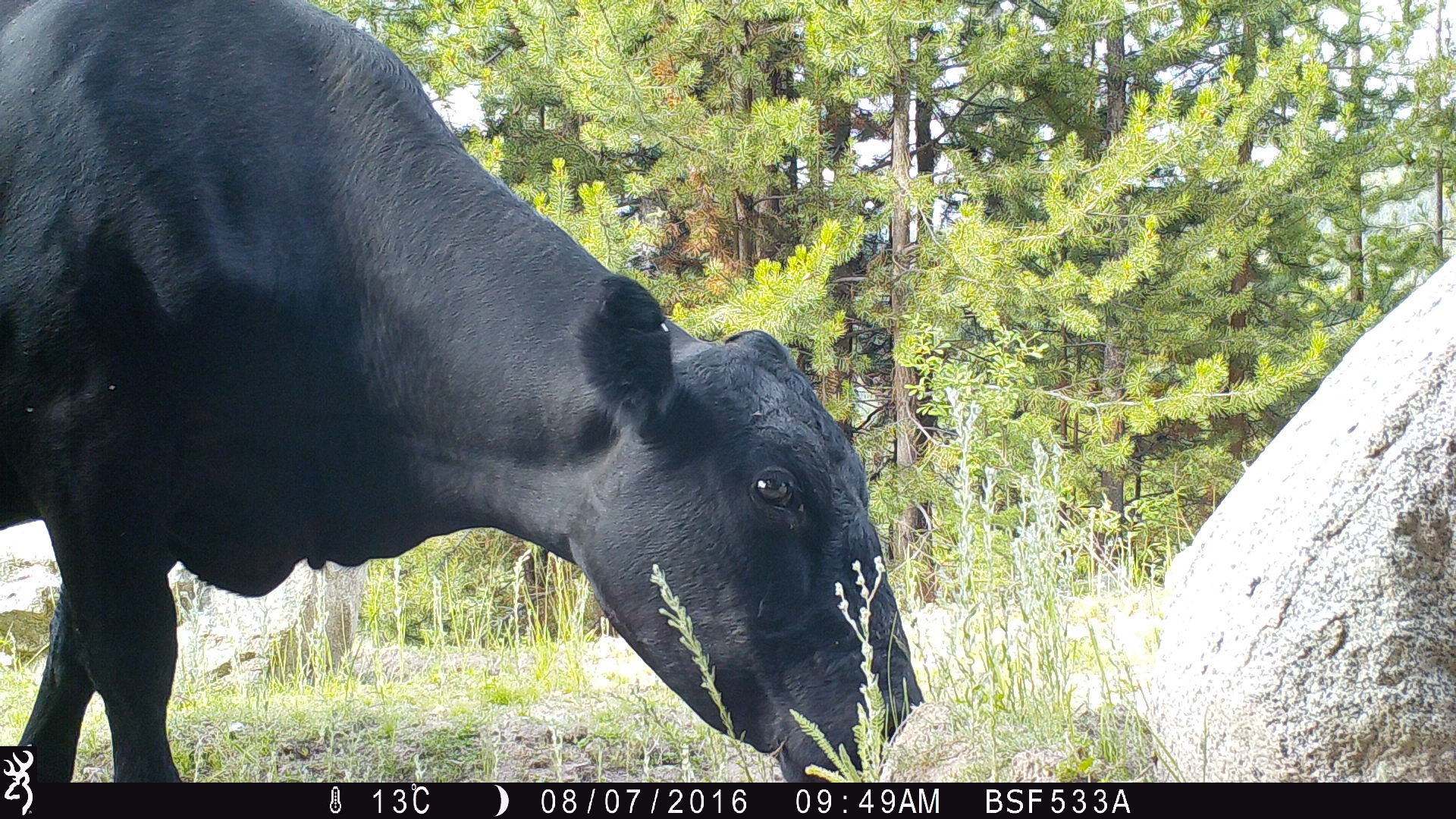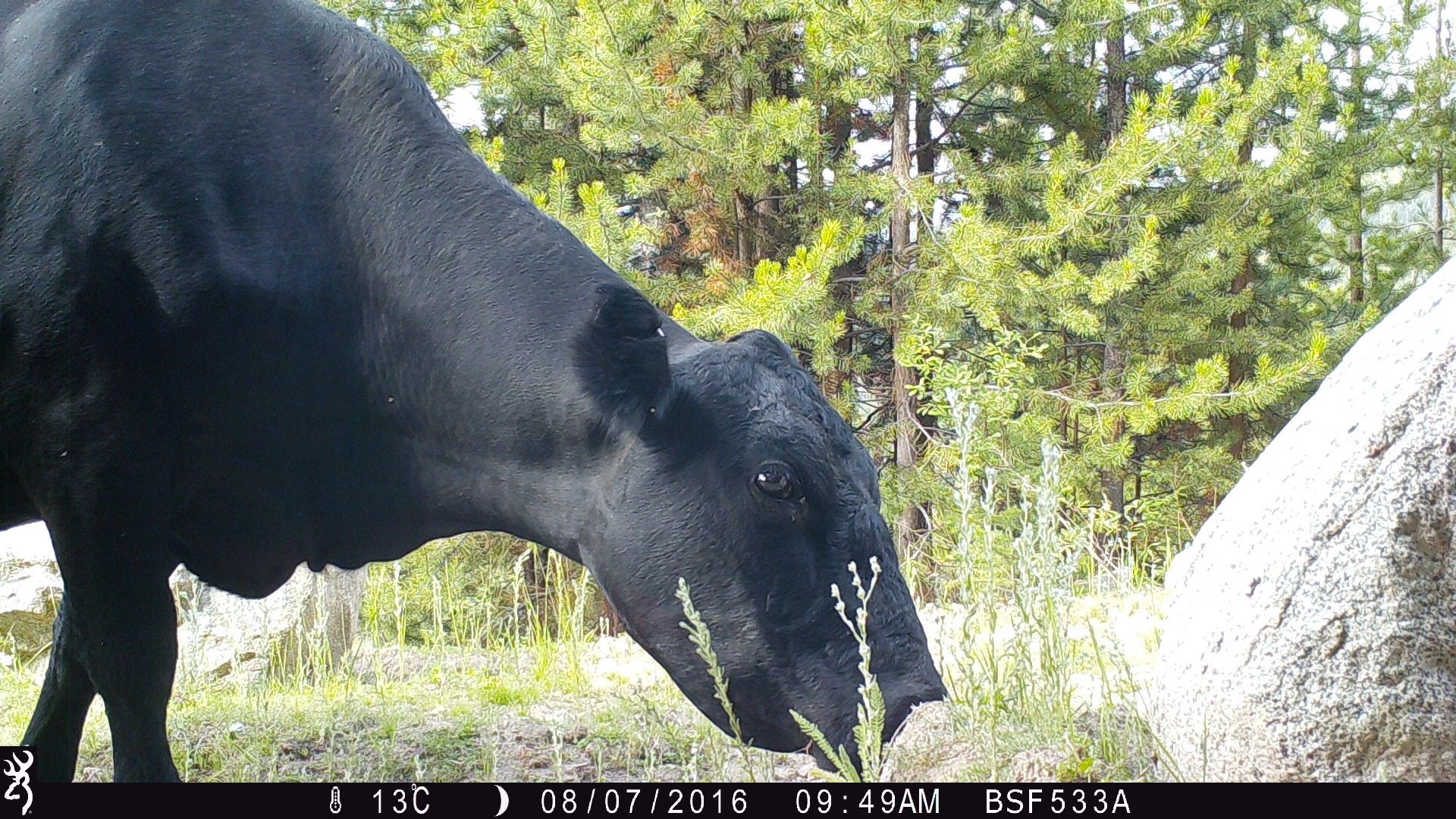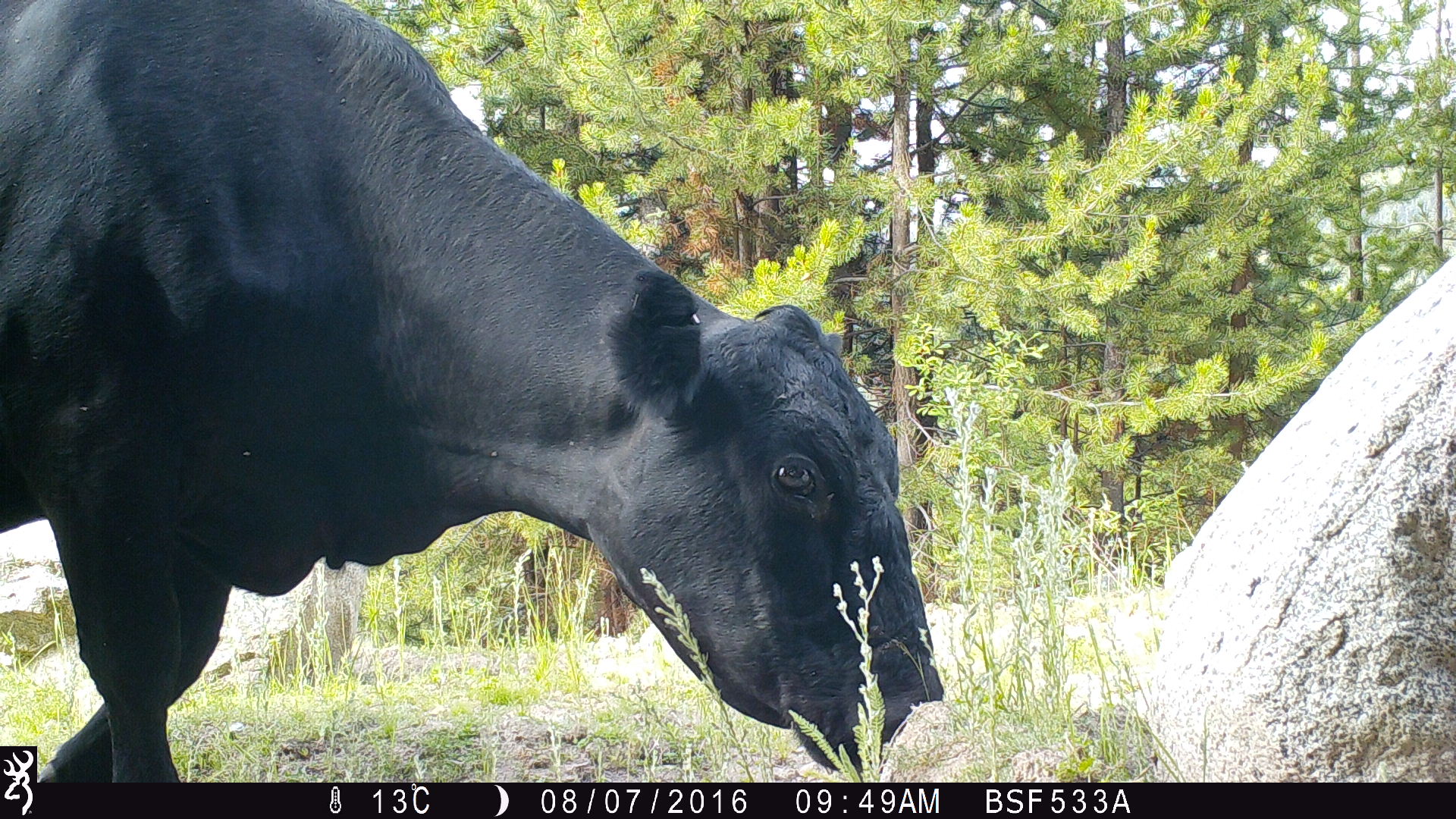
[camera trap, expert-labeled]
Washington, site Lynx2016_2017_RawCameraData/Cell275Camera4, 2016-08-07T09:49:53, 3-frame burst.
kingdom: Animalia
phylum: Chordata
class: Mammalia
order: Artiodactyla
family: Bovidae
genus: Bos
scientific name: Bos taurus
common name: domestic cattle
Domestic cattle (Bos taurus). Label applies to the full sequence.